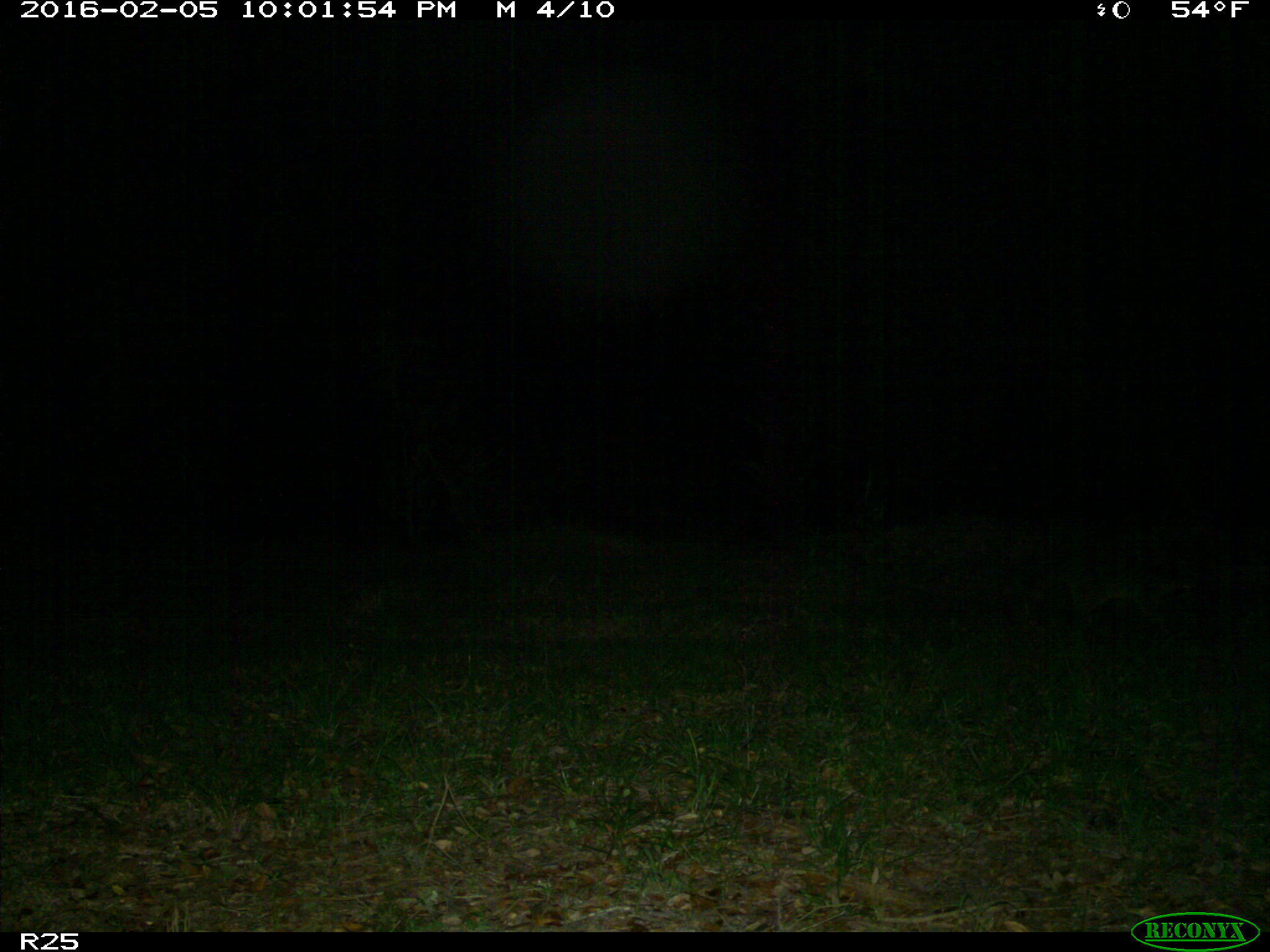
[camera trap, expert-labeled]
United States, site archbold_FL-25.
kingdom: Animalia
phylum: Chordata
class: Mammalia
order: Carnivora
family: Procyonidae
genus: Procyon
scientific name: Procyon lotor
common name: common raccoon